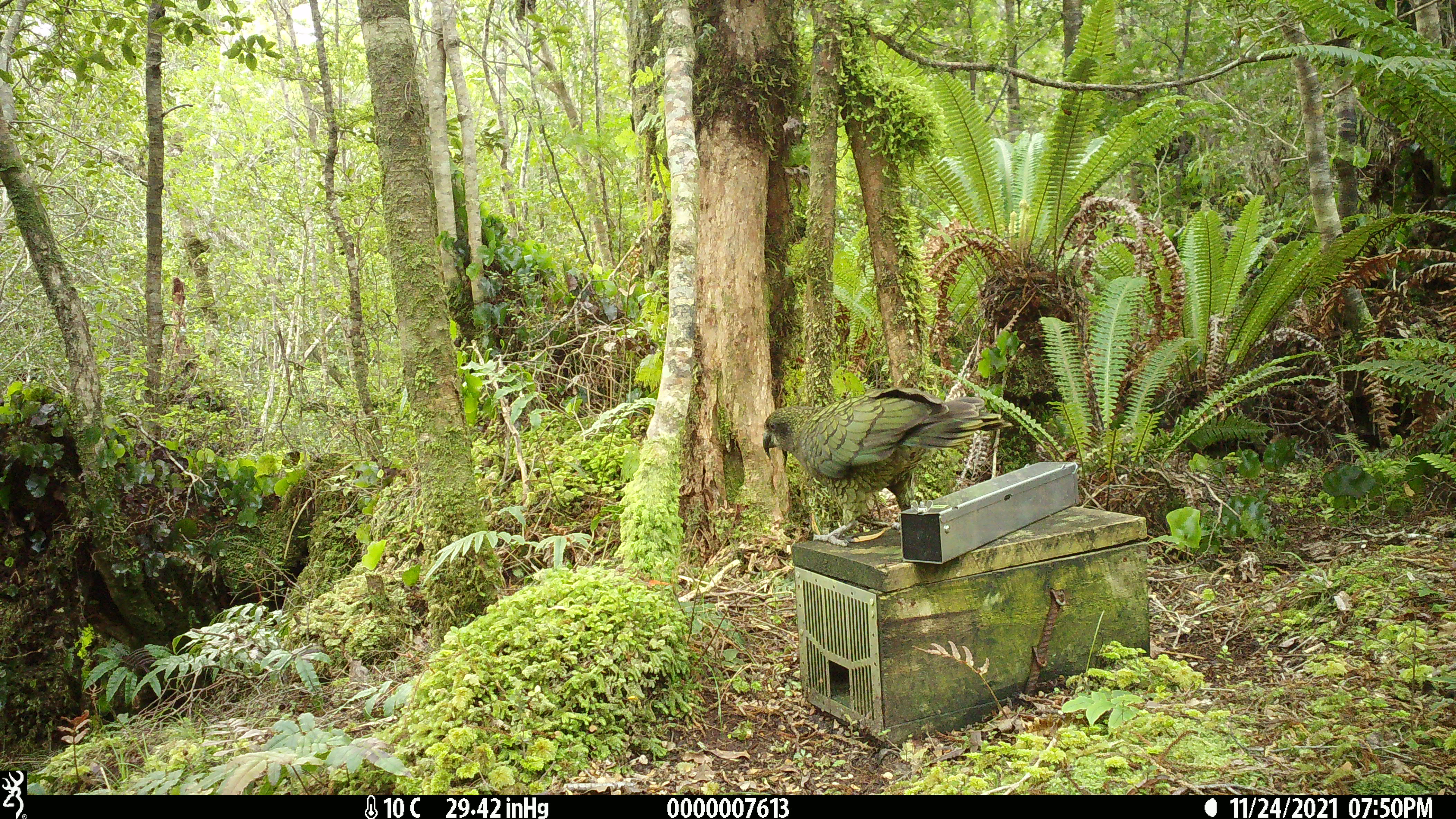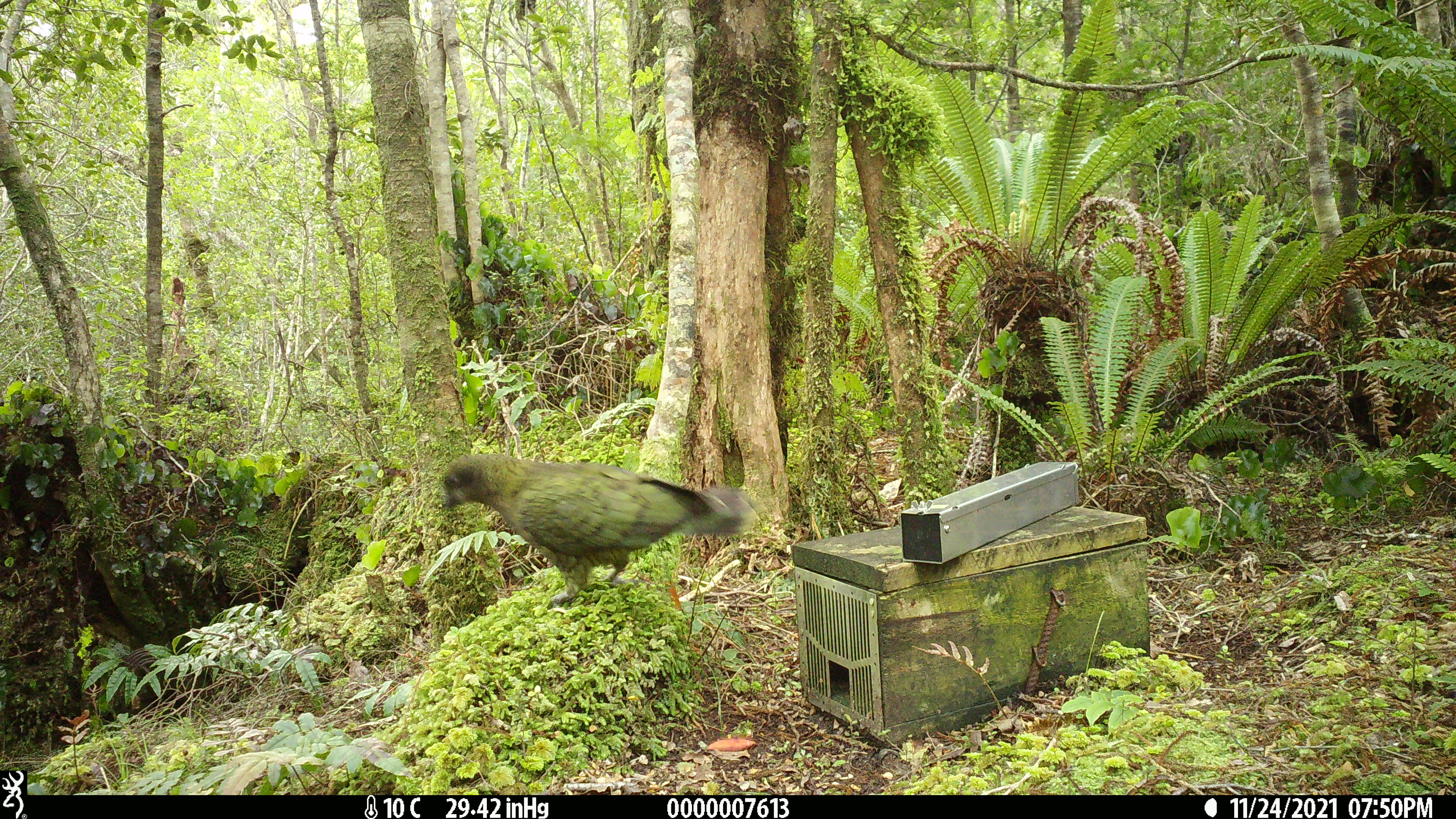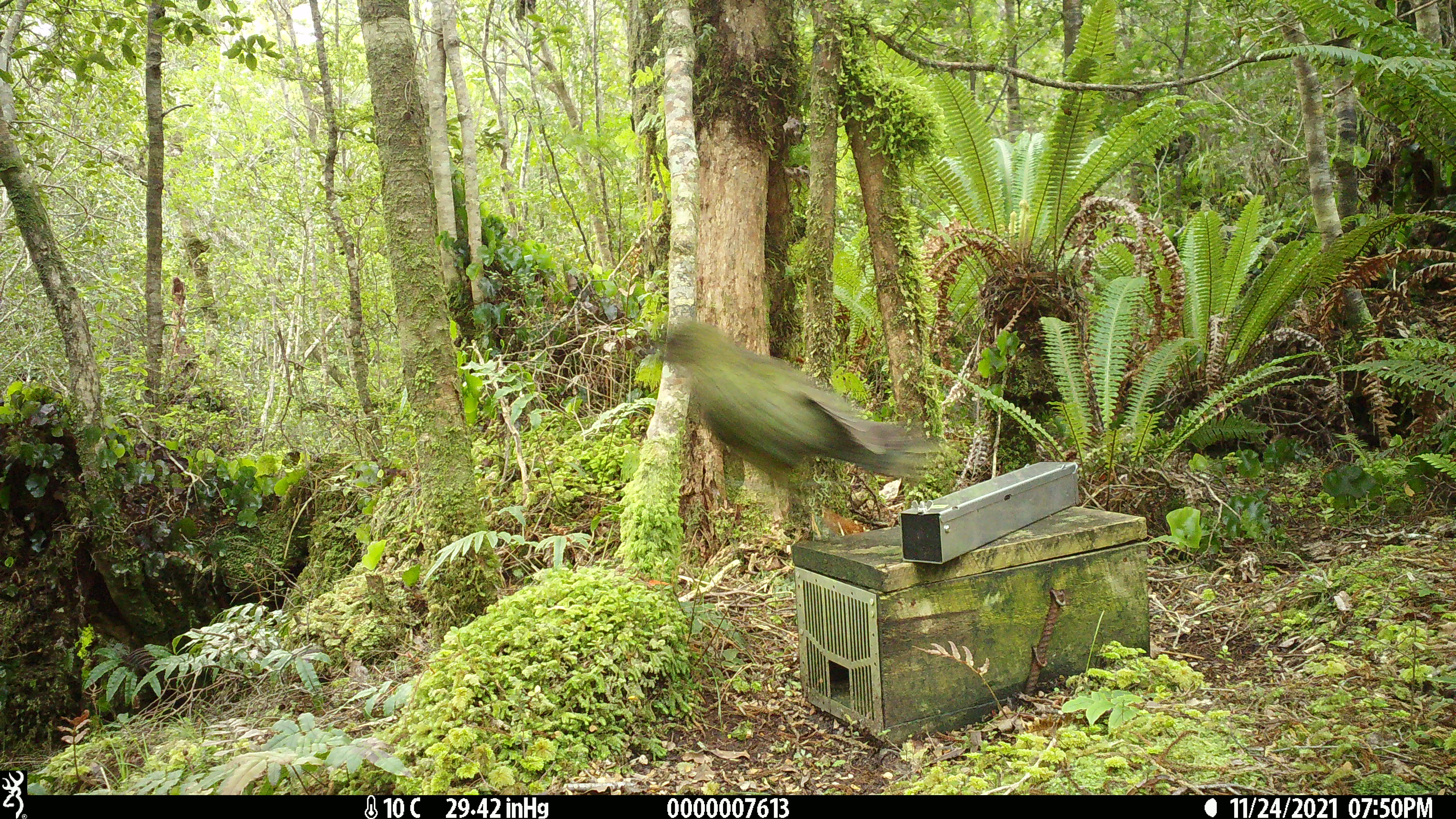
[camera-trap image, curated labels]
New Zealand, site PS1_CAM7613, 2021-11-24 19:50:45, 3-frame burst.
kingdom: Animalia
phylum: Chordata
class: Aves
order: Psittaciformes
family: Strigopidae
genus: Nestor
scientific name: Nestor notabilis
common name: kea